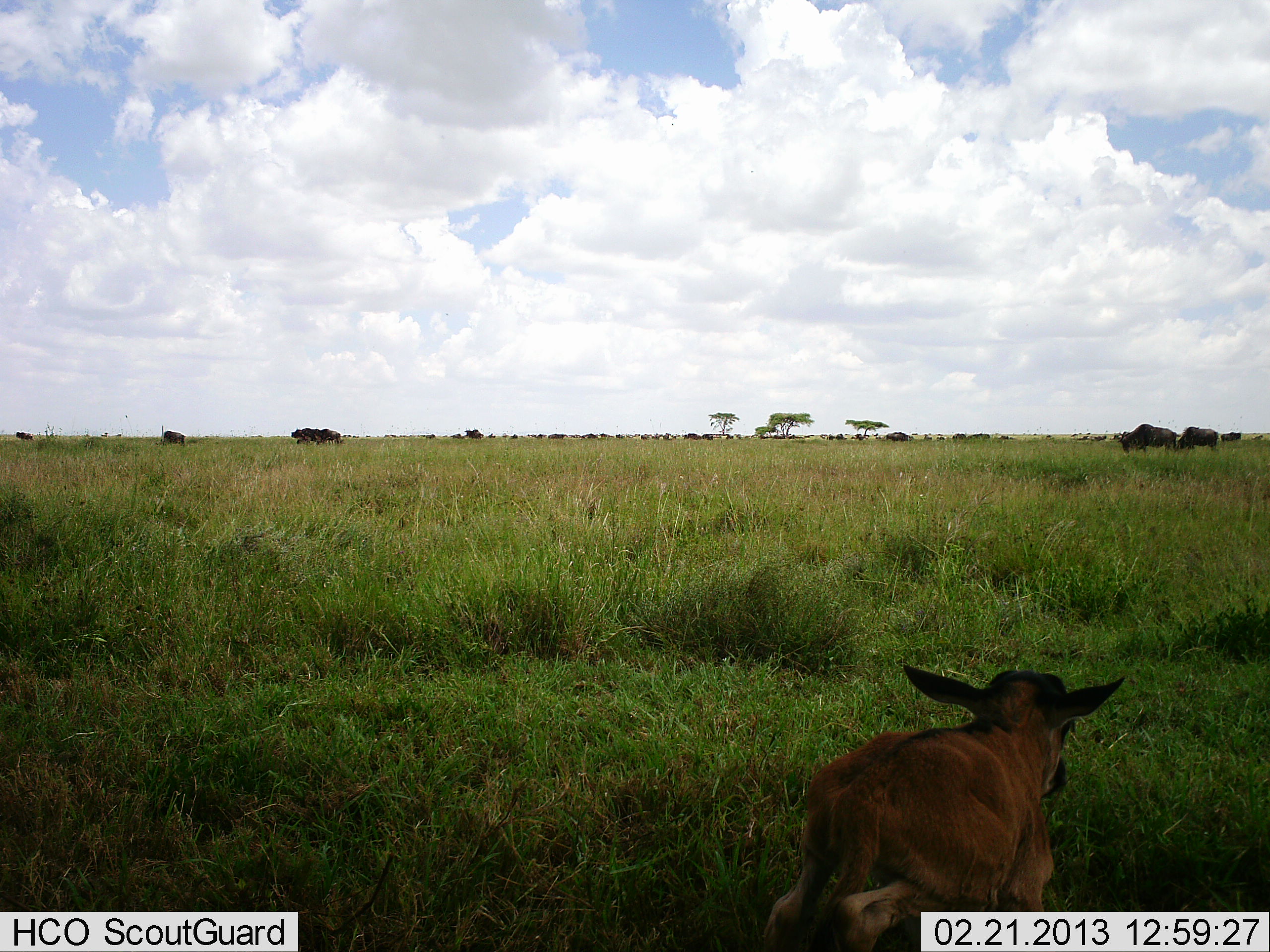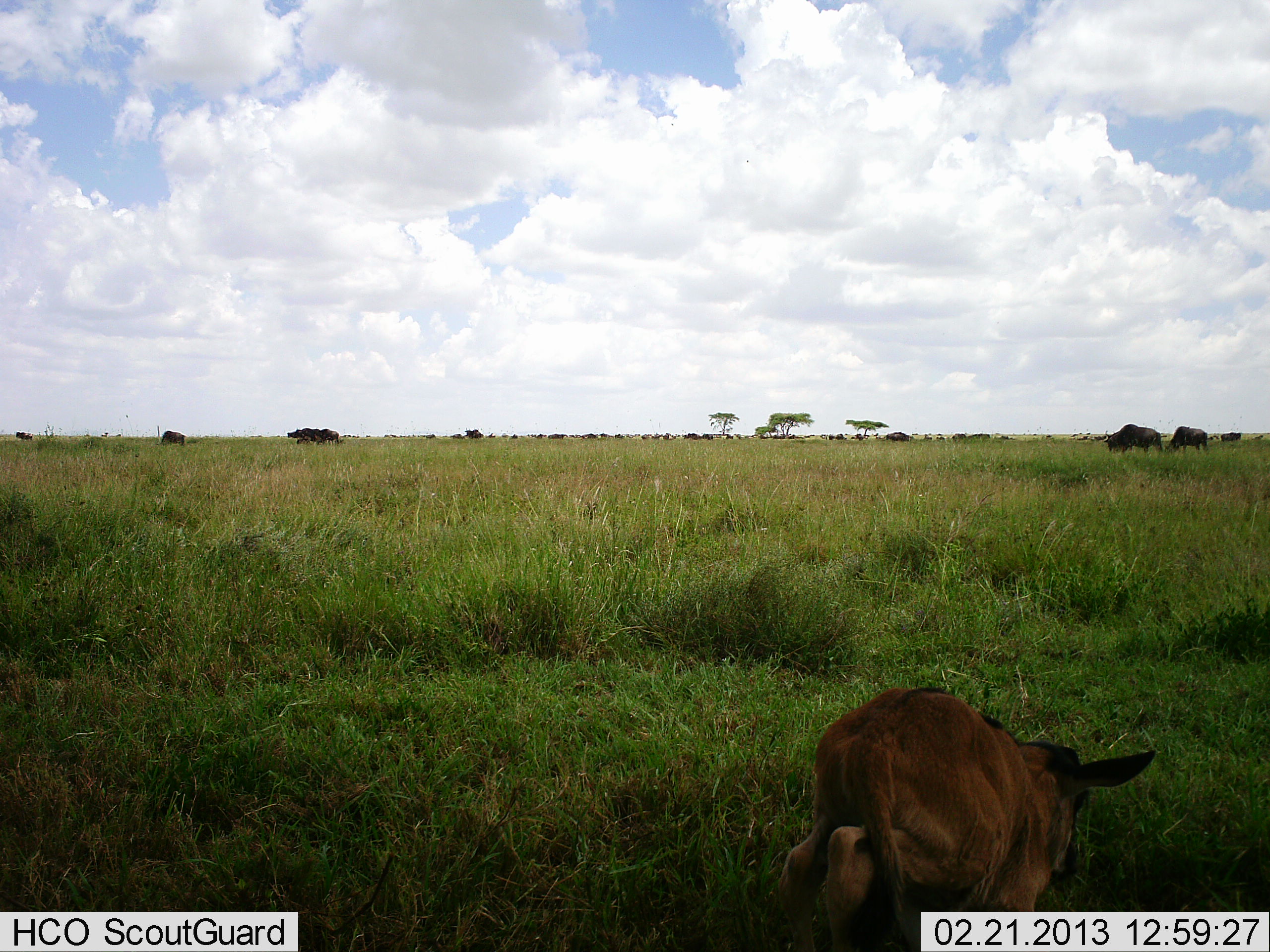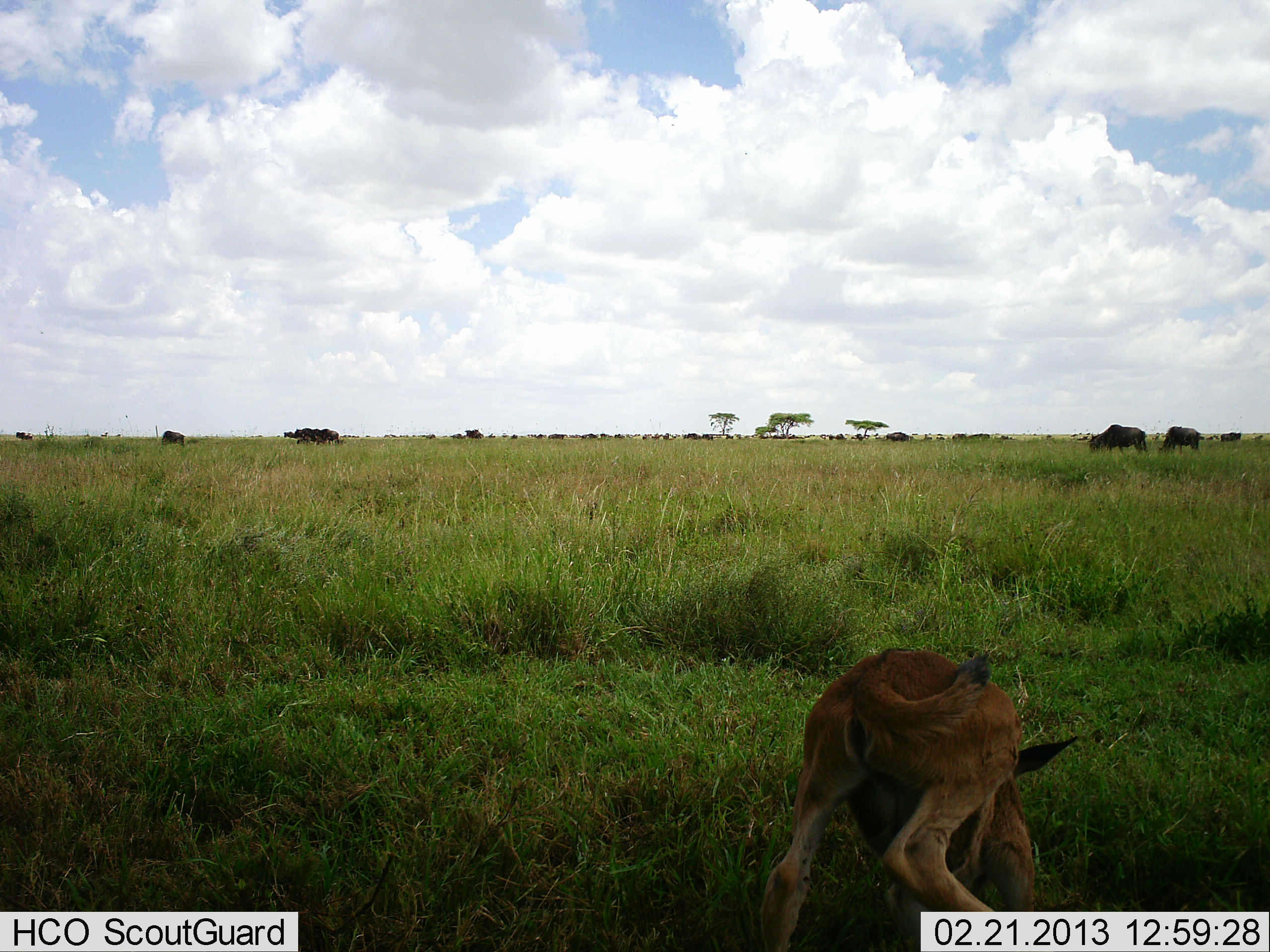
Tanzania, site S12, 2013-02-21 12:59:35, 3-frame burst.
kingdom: Animalia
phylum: Chordata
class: Mammalia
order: Artiodactyla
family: Bovidae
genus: Connochaetes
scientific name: Connochaetes taurinus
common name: blue wildebeest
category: wildebeest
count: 11-50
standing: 36%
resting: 27%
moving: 64%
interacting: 0%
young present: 82%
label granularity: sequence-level